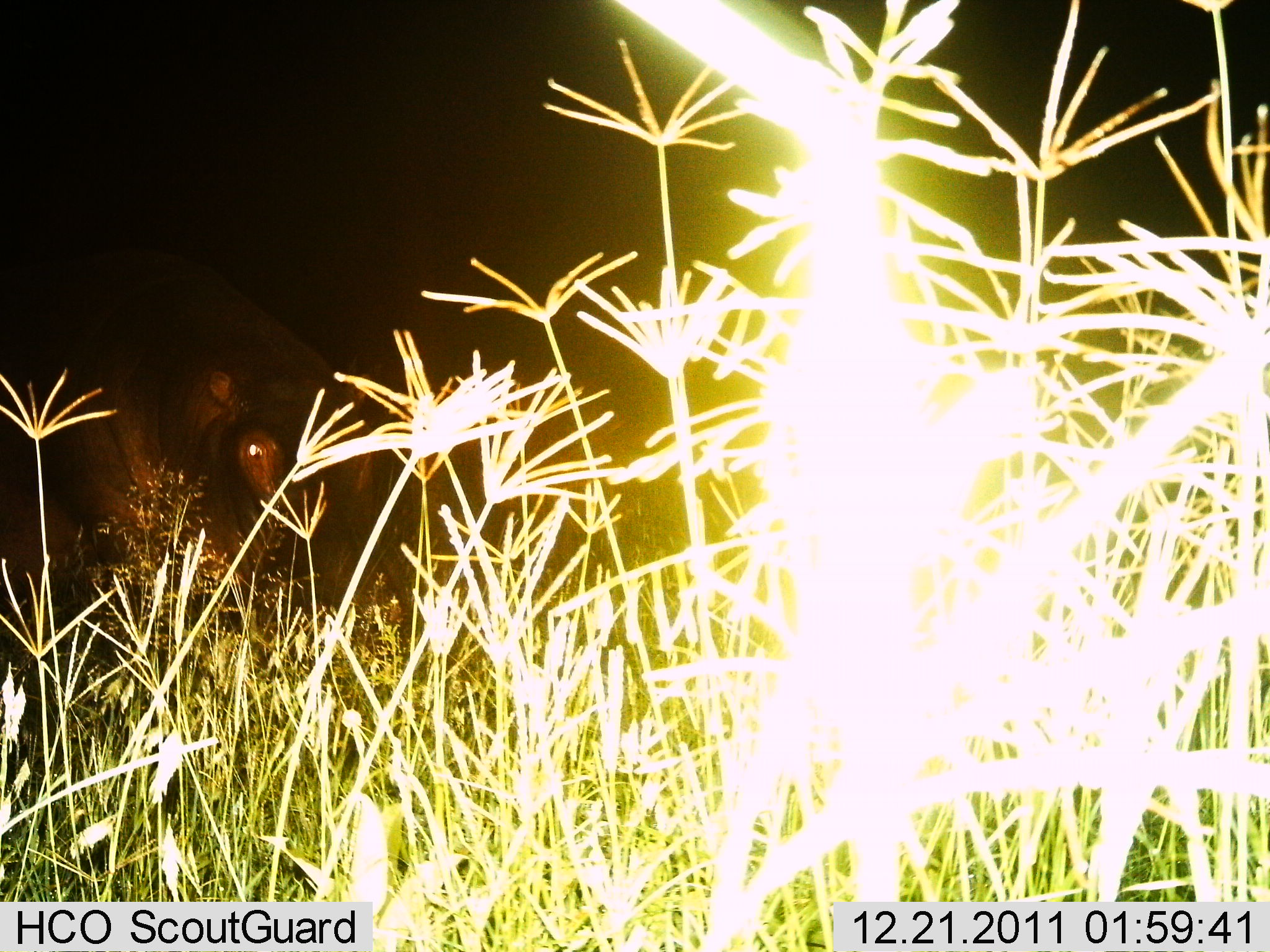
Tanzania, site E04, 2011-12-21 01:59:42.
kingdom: Animalia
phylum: Chordata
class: Mammalia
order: Artiodactyla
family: Hippopotamidae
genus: Hippopotamus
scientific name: Hippopotamus amphibius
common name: hippopotamus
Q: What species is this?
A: Hippopotamus (Hippopotamus amphibius).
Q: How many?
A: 1.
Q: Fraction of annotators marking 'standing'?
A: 82%.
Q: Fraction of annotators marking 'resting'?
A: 0%.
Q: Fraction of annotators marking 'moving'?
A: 27%.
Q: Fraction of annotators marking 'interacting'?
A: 0%.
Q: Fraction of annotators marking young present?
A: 0%.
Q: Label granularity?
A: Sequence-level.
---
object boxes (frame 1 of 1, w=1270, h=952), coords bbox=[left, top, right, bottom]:
animal: bbox=[1, 232, 377, 773]